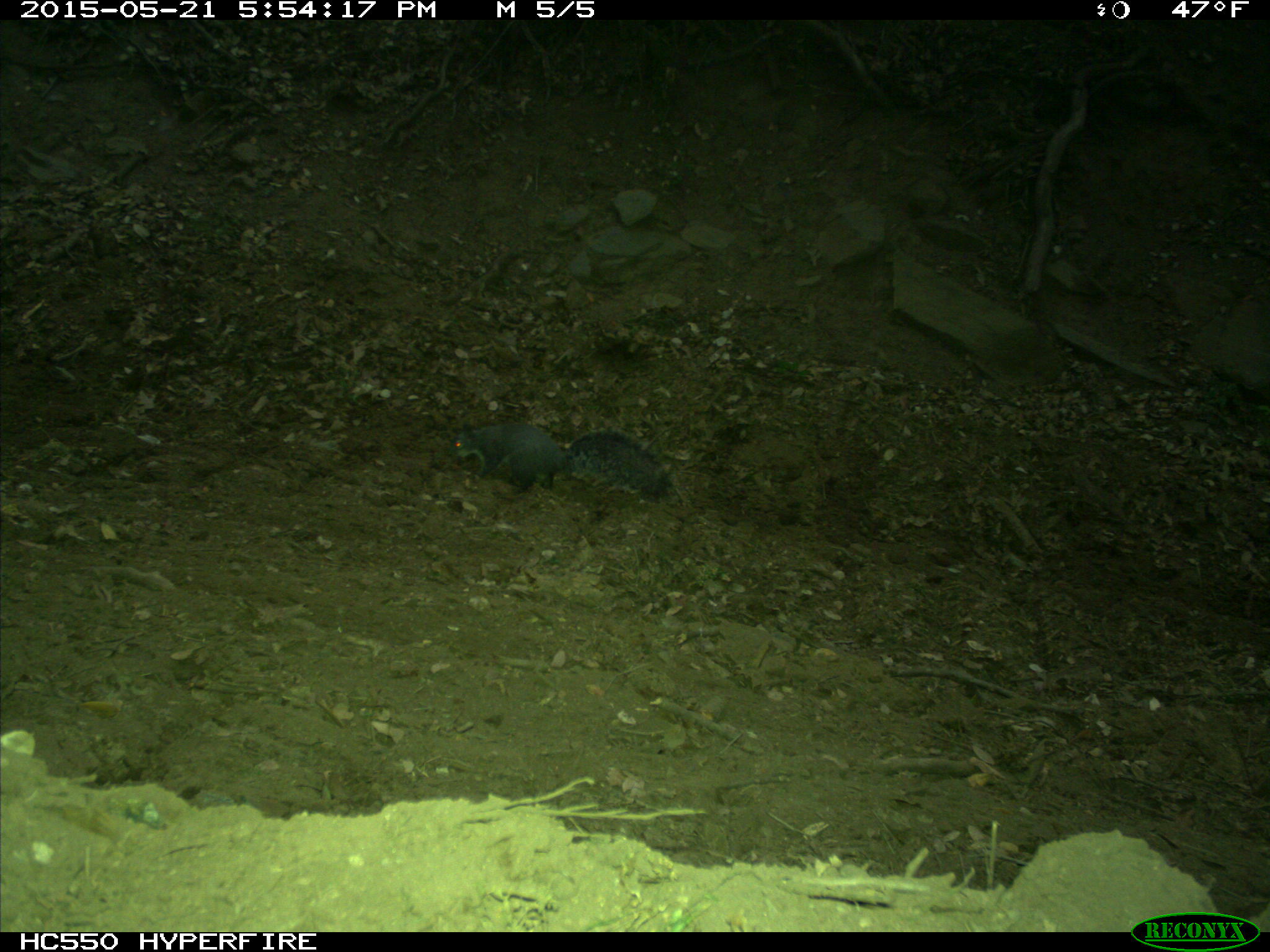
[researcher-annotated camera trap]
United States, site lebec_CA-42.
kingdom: Animalia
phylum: Chordata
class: Mammalia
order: Rodentia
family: Sciuridae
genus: Sciurus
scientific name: Sciurus carolinensis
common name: eastern gray squirrel